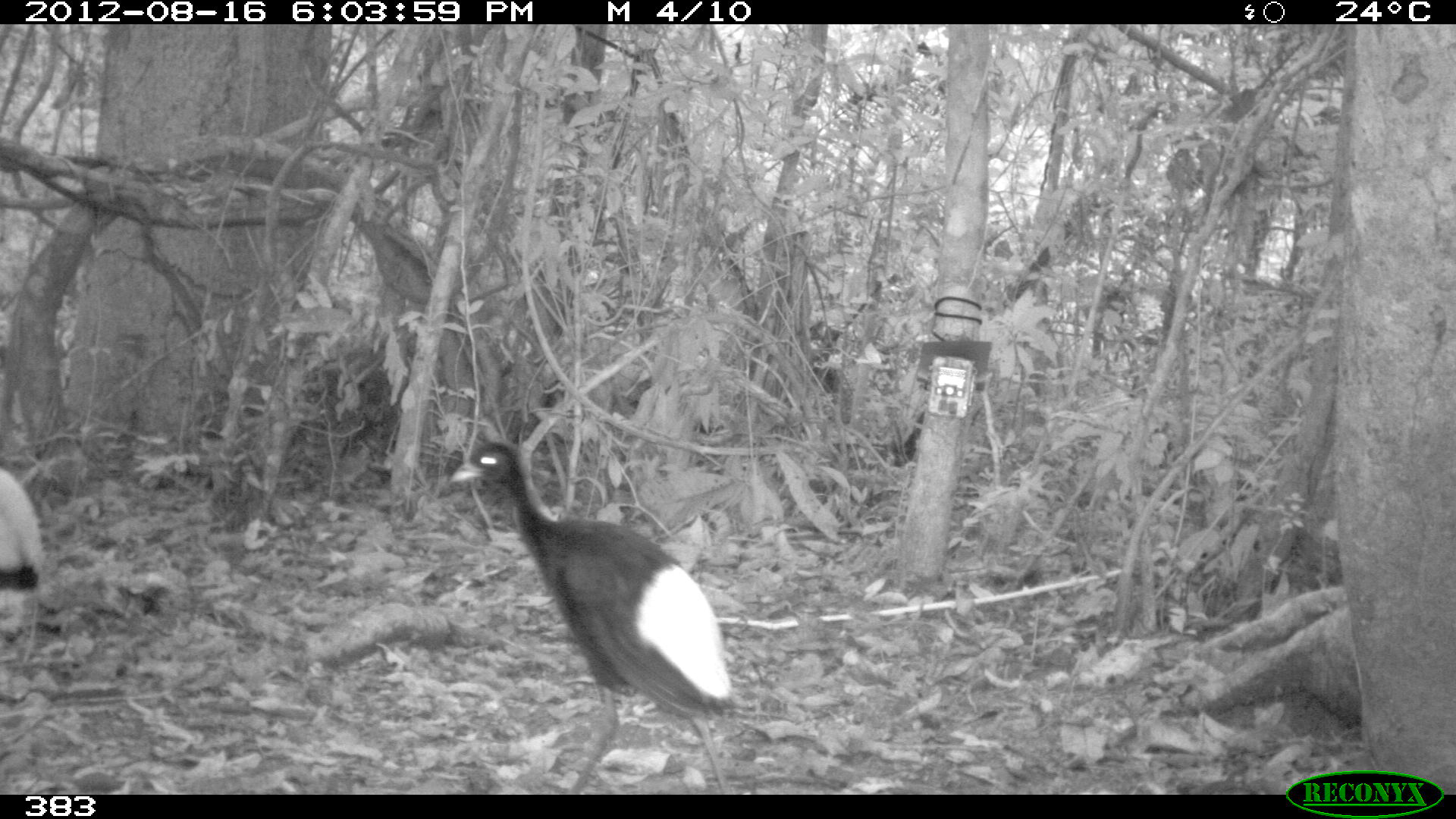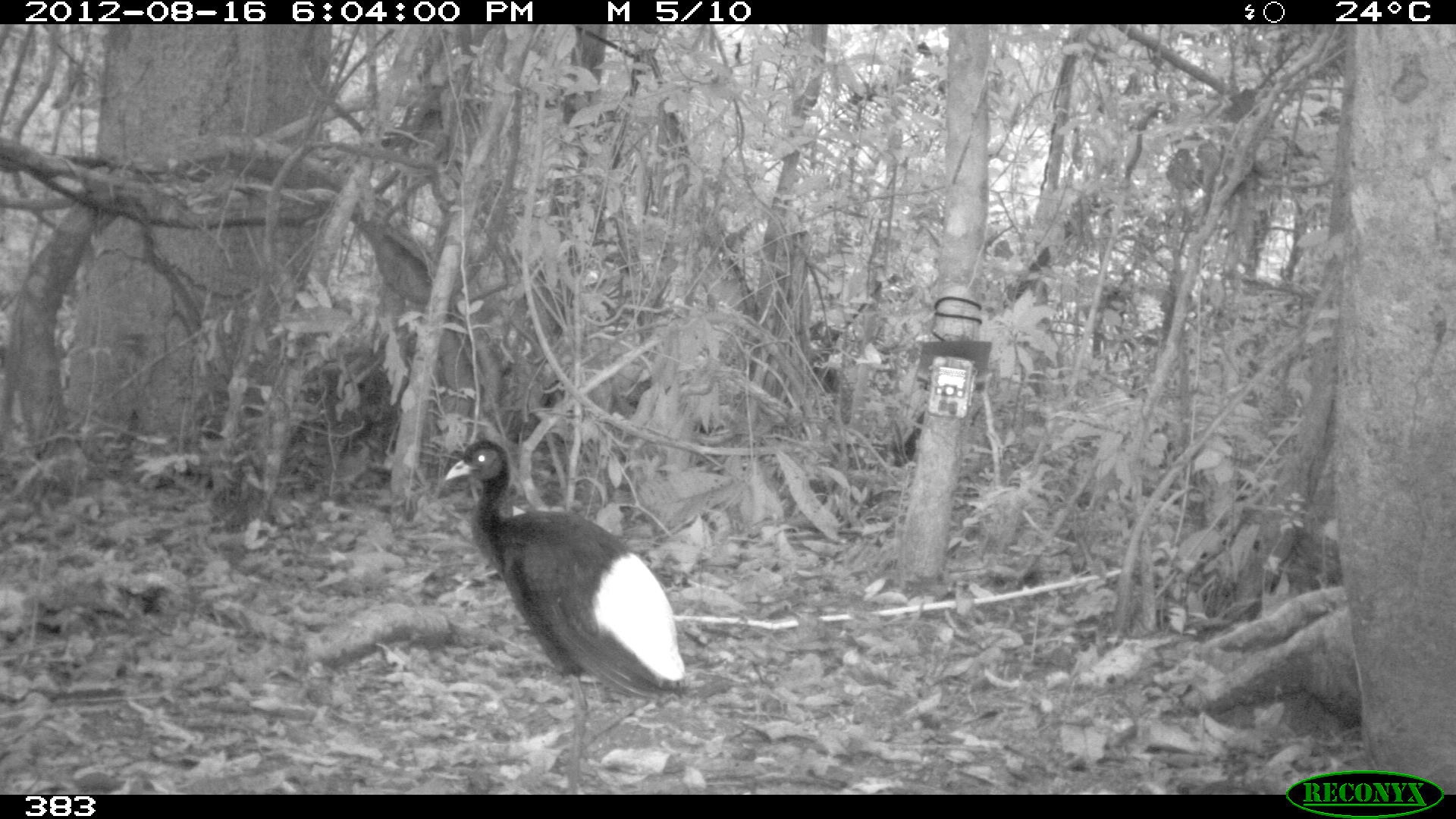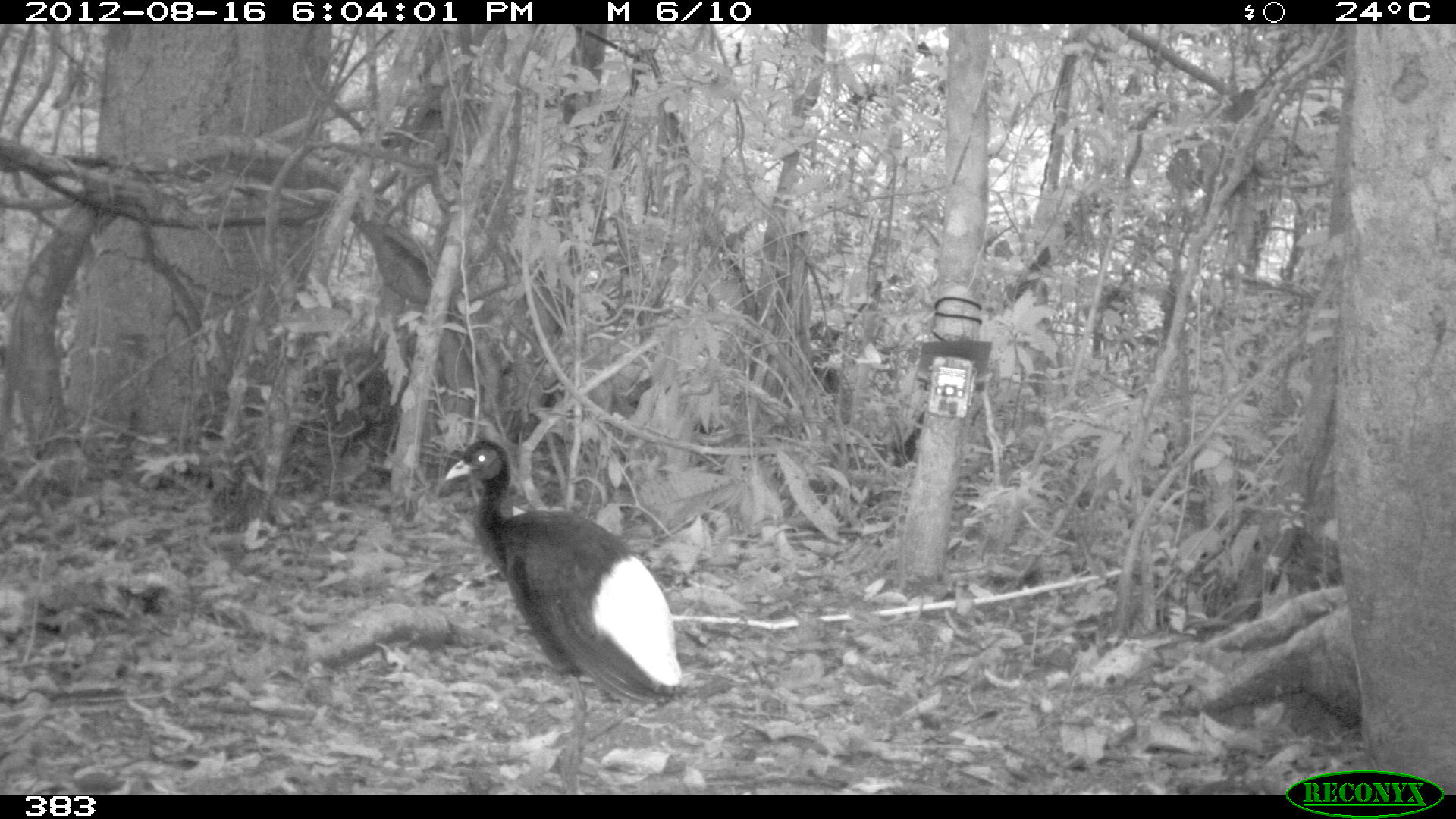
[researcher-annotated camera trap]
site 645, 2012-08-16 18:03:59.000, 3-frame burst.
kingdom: Animalia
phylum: Chordata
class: Aves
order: Gruiformes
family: Psophiidae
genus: Psophia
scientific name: Psophia leucoptera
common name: pale-winged trumpeter